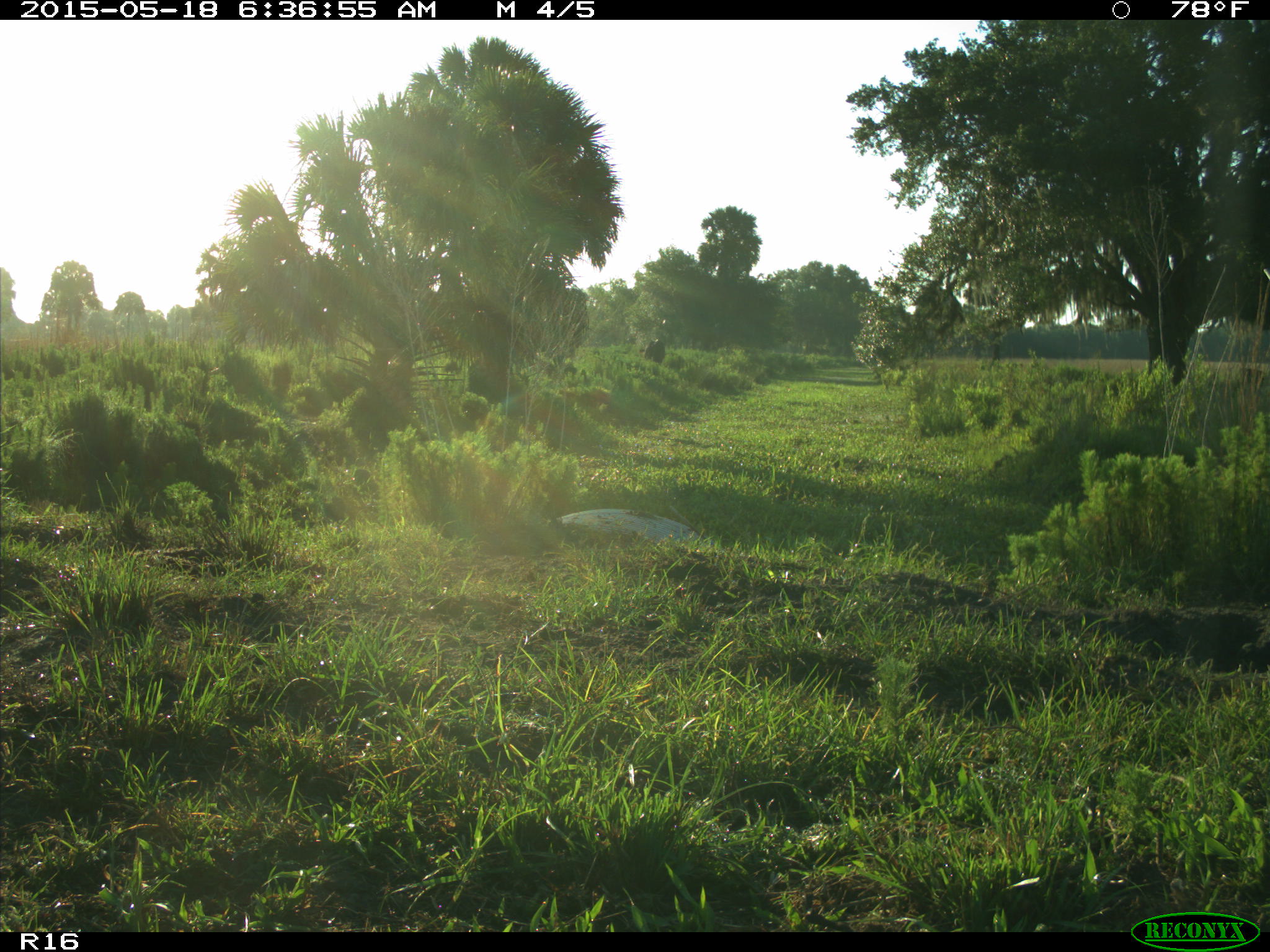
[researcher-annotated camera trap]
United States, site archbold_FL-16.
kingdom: Animalia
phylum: Chordata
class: Mammalia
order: Artiodactyla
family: Bovidae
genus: Bos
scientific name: Bos taurus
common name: domestic cow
Bos taurus (domestic cow).